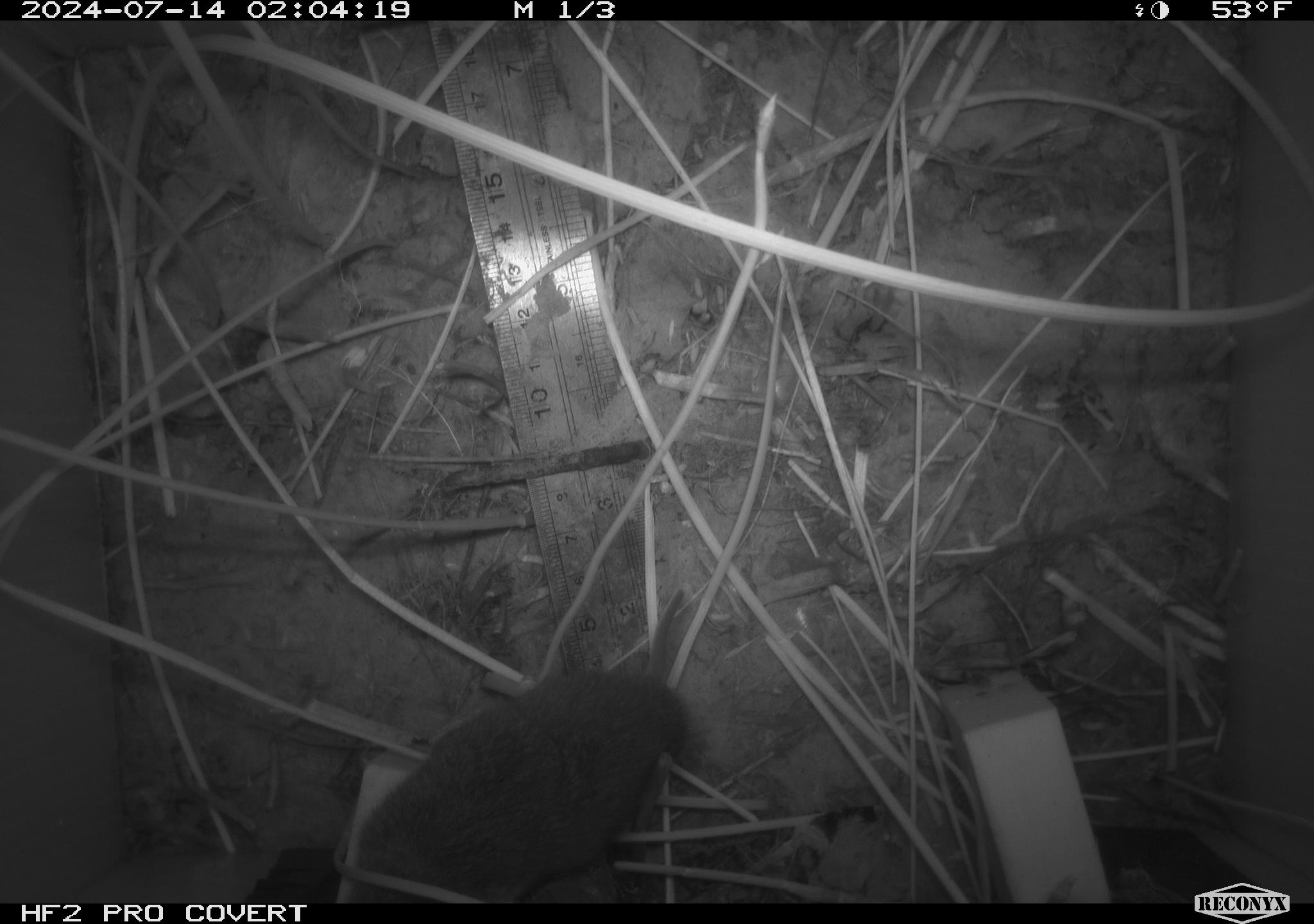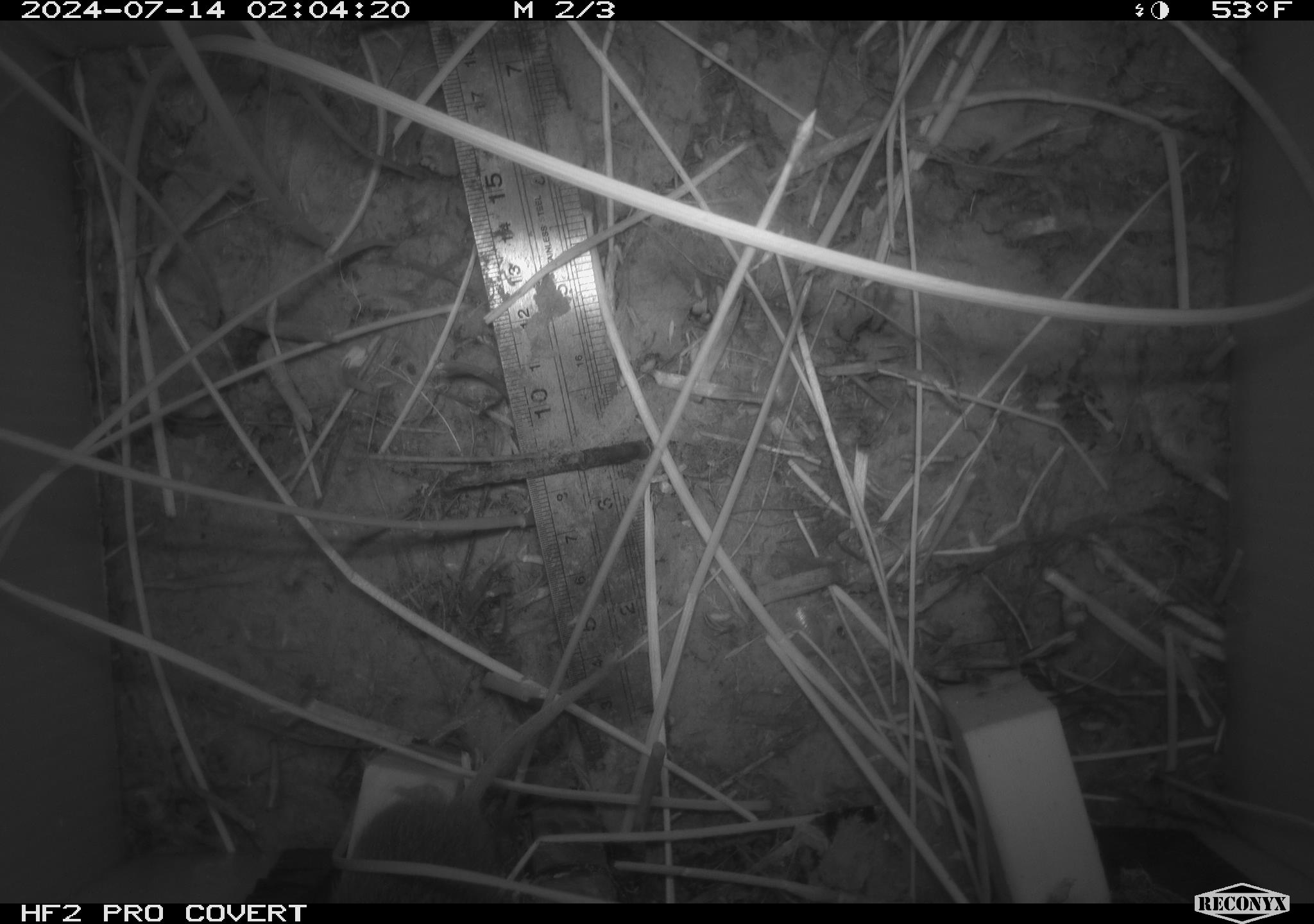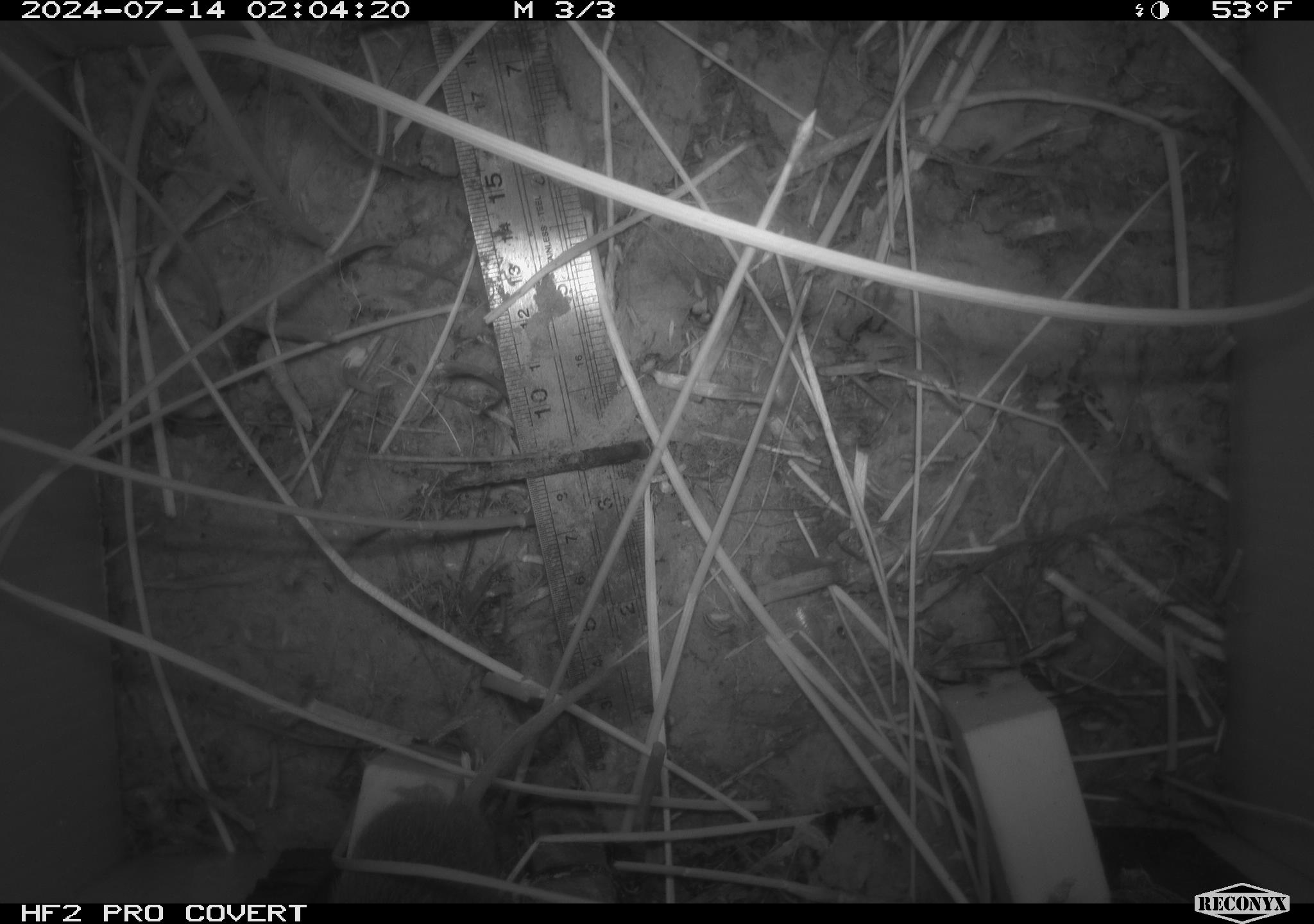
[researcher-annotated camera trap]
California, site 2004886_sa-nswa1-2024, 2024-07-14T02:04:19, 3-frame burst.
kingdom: Animalia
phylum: Chordata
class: Mammalia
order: Rodentia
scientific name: Rodentia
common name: rodent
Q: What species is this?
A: Rodent (Rodentia).